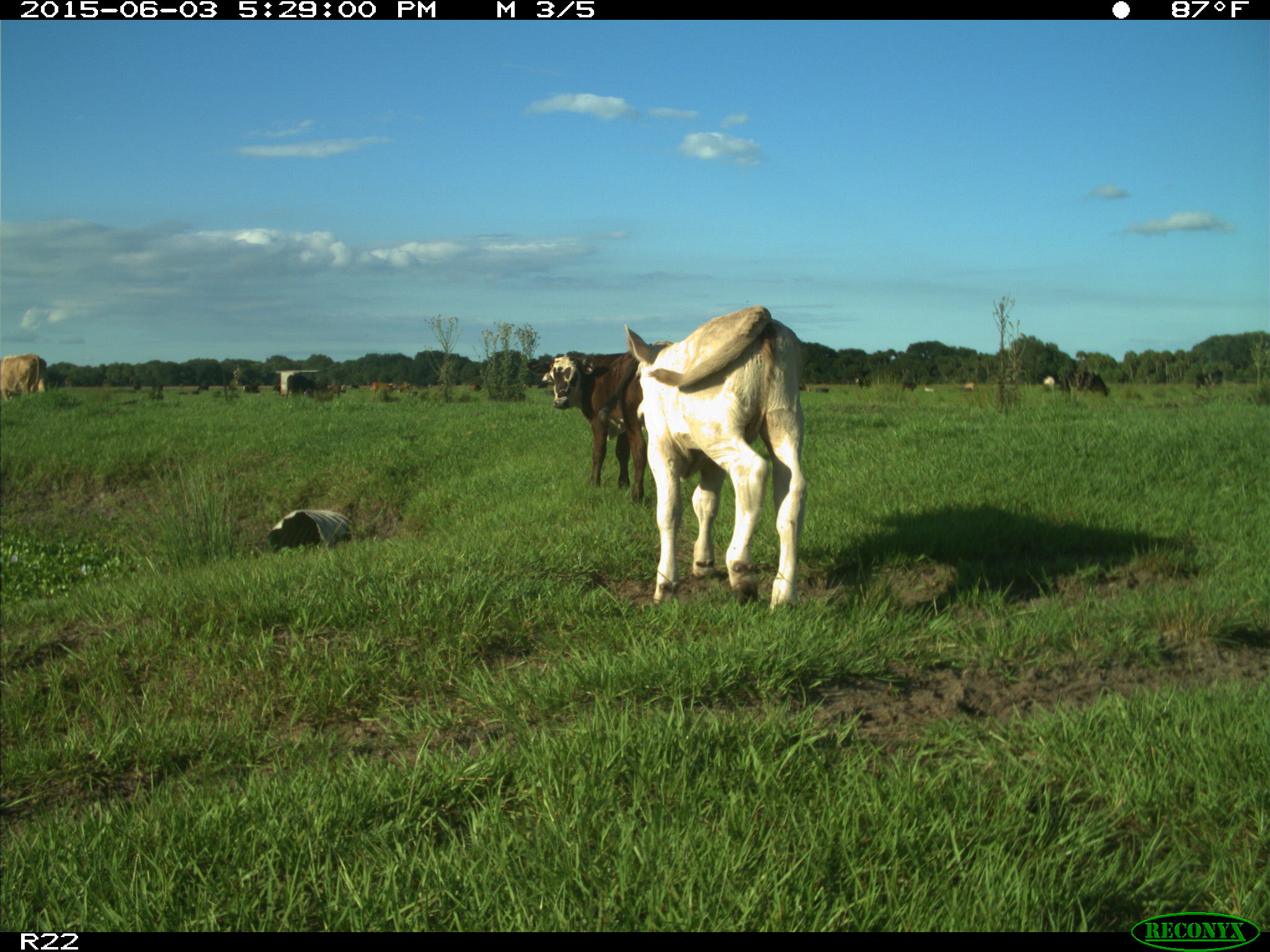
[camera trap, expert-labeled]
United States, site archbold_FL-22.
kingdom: Animalia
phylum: Chordata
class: Mammalia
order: Artiodactyla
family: Bovidae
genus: Bos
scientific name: Bos taurus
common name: domestic cow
Bos taurus (domestic cow).